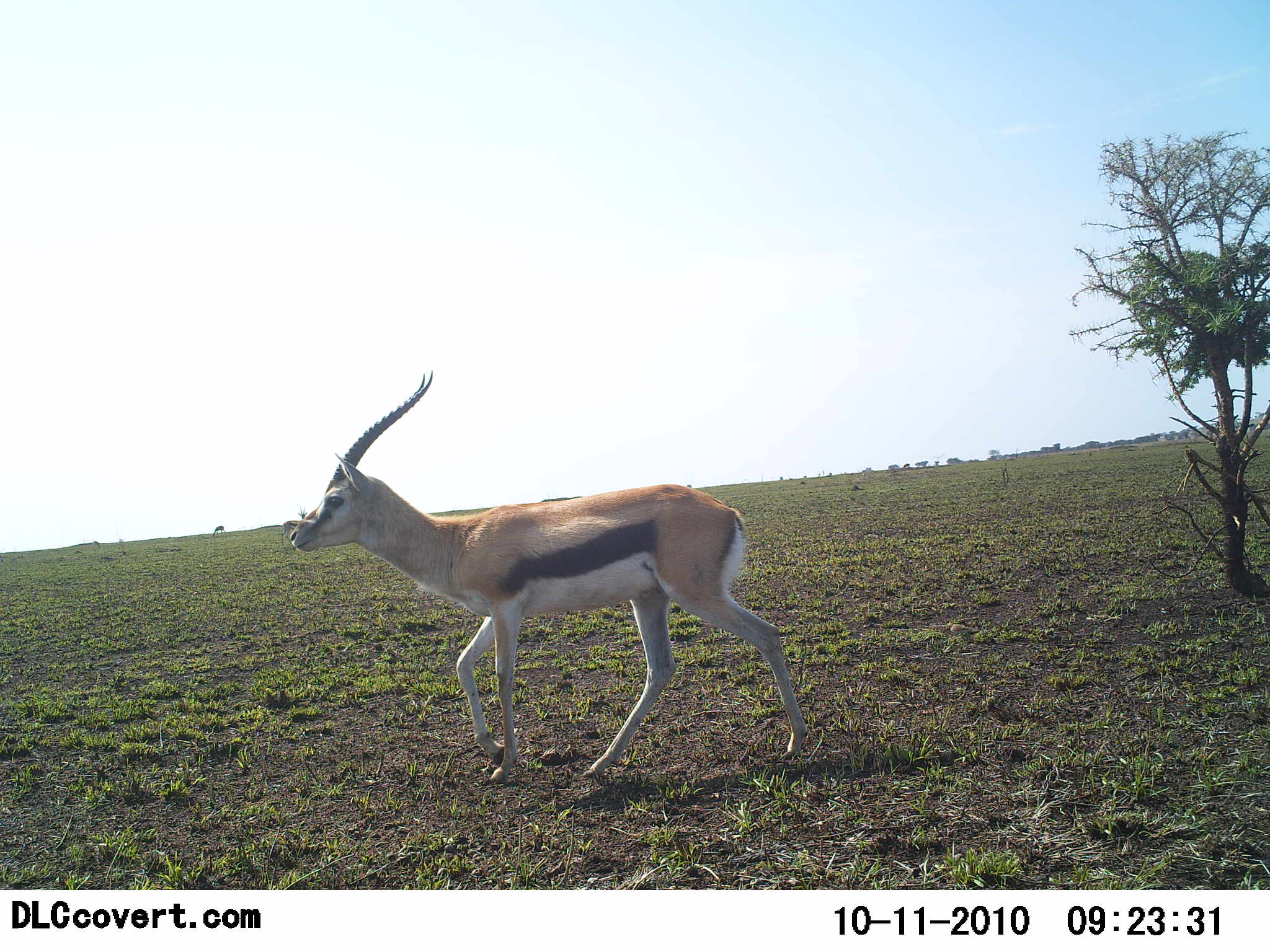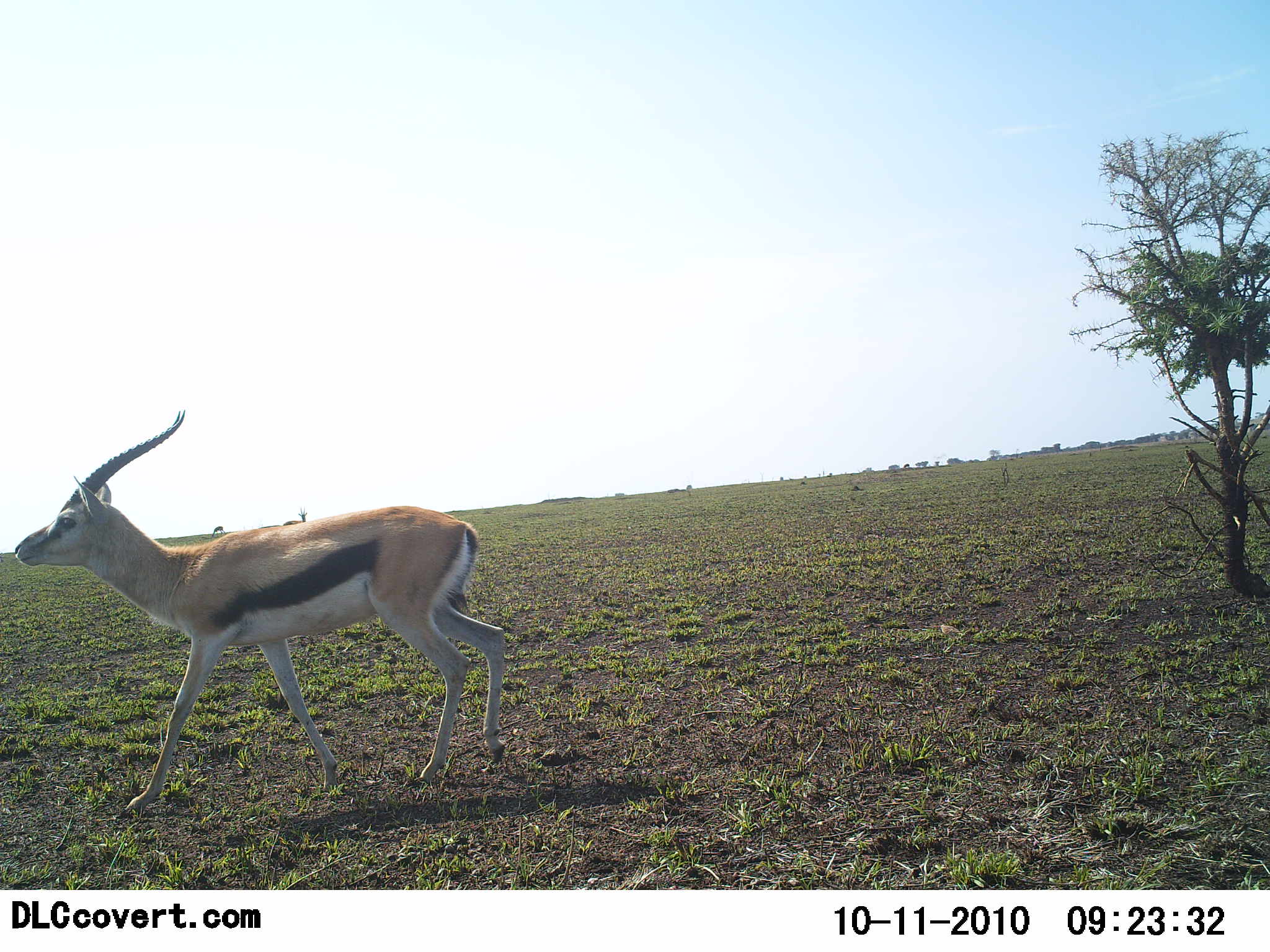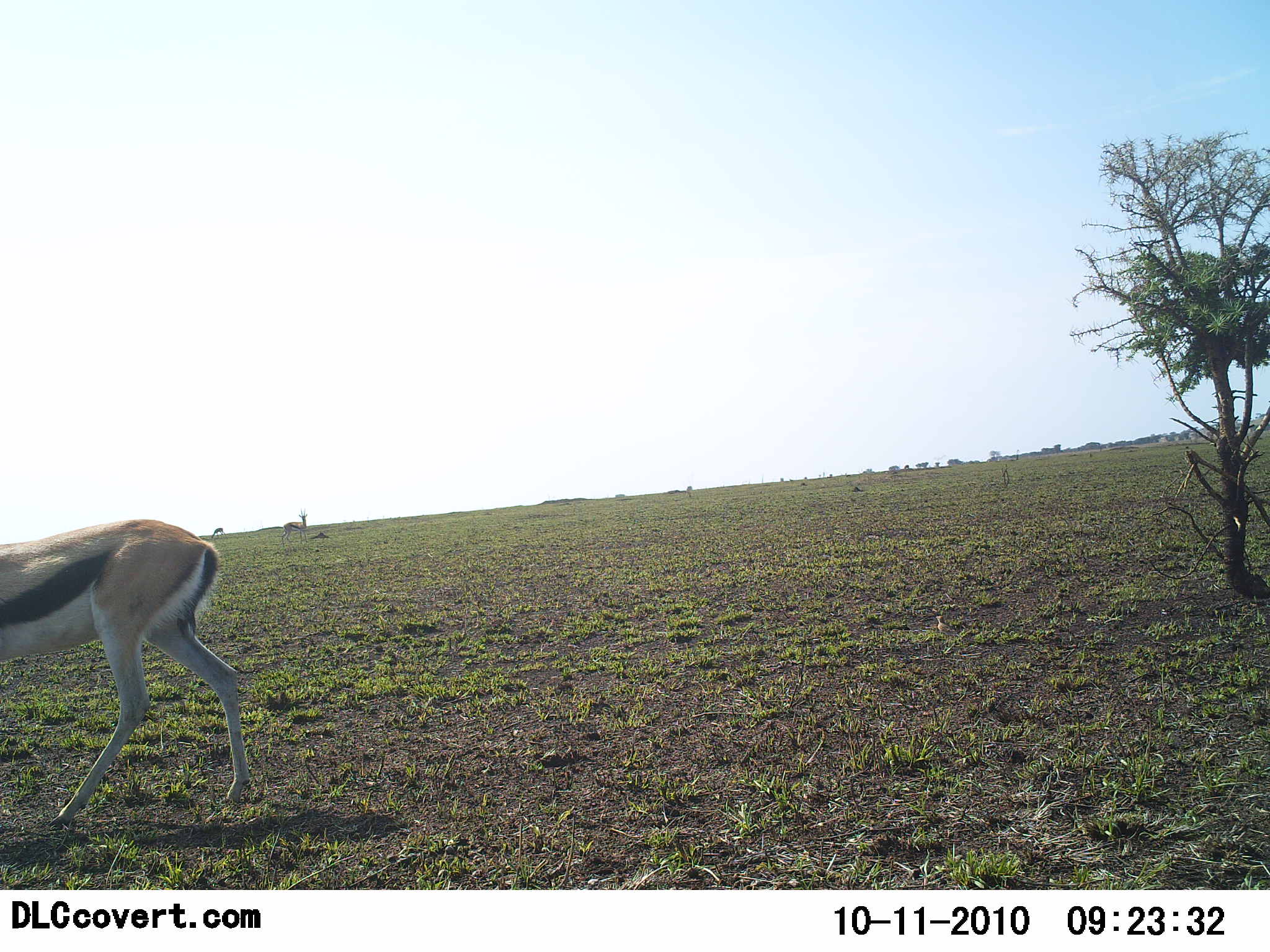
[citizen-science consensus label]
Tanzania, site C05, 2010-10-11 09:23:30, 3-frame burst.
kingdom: Animalia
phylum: Chordata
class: Mammalia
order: Artiodactyla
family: Bovidae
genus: Eudorcas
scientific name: Eudorcas thomsonii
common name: thomson's gazelle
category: gazellethomsons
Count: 1.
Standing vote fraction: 10%.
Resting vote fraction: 5%.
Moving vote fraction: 100%.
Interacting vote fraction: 0%.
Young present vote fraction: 0%.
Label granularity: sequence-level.